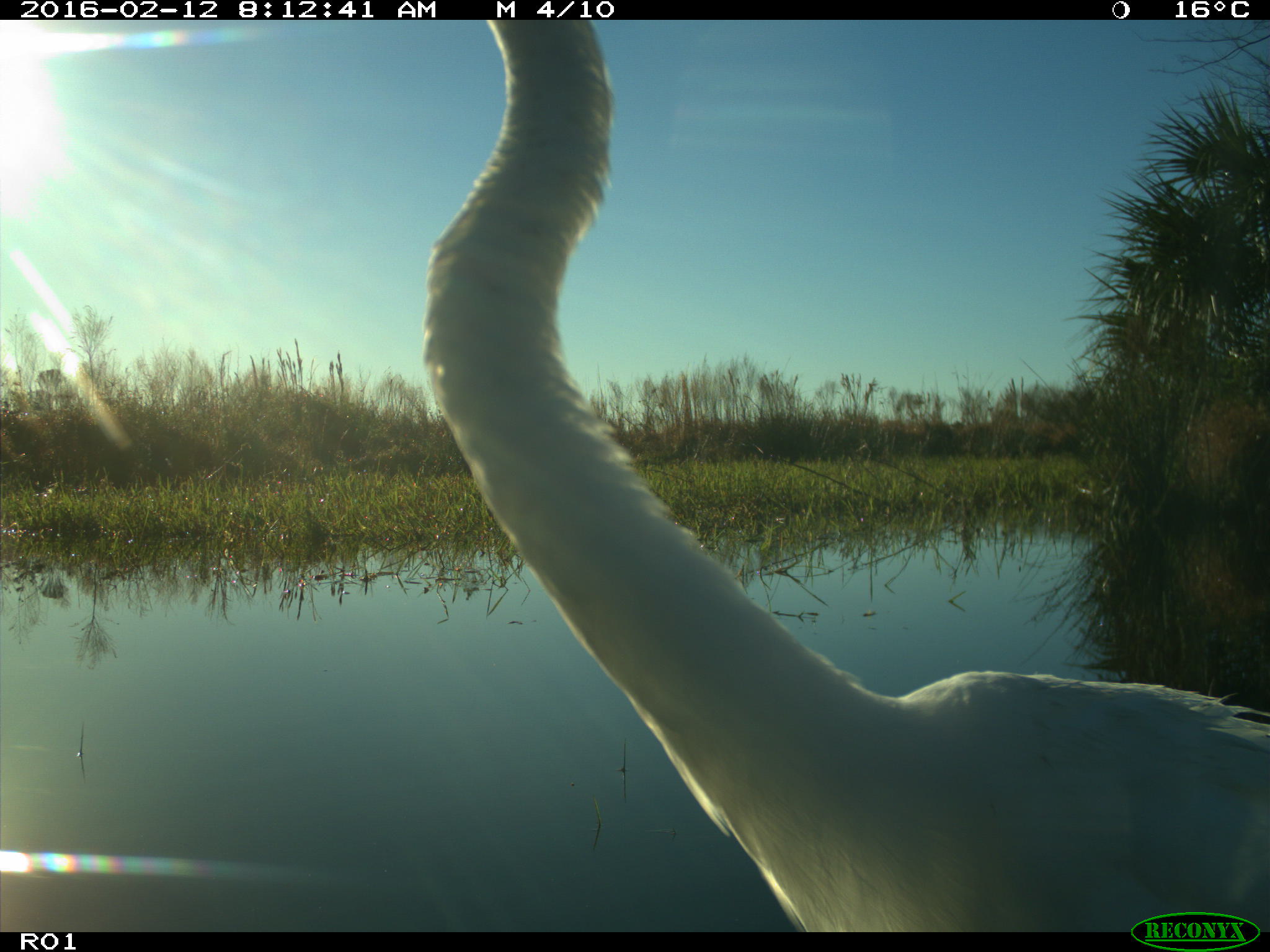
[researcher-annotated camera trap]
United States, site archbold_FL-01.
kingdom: Animalia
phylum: Chordata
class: Aves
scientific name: Aves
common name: birds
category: unidentified bird